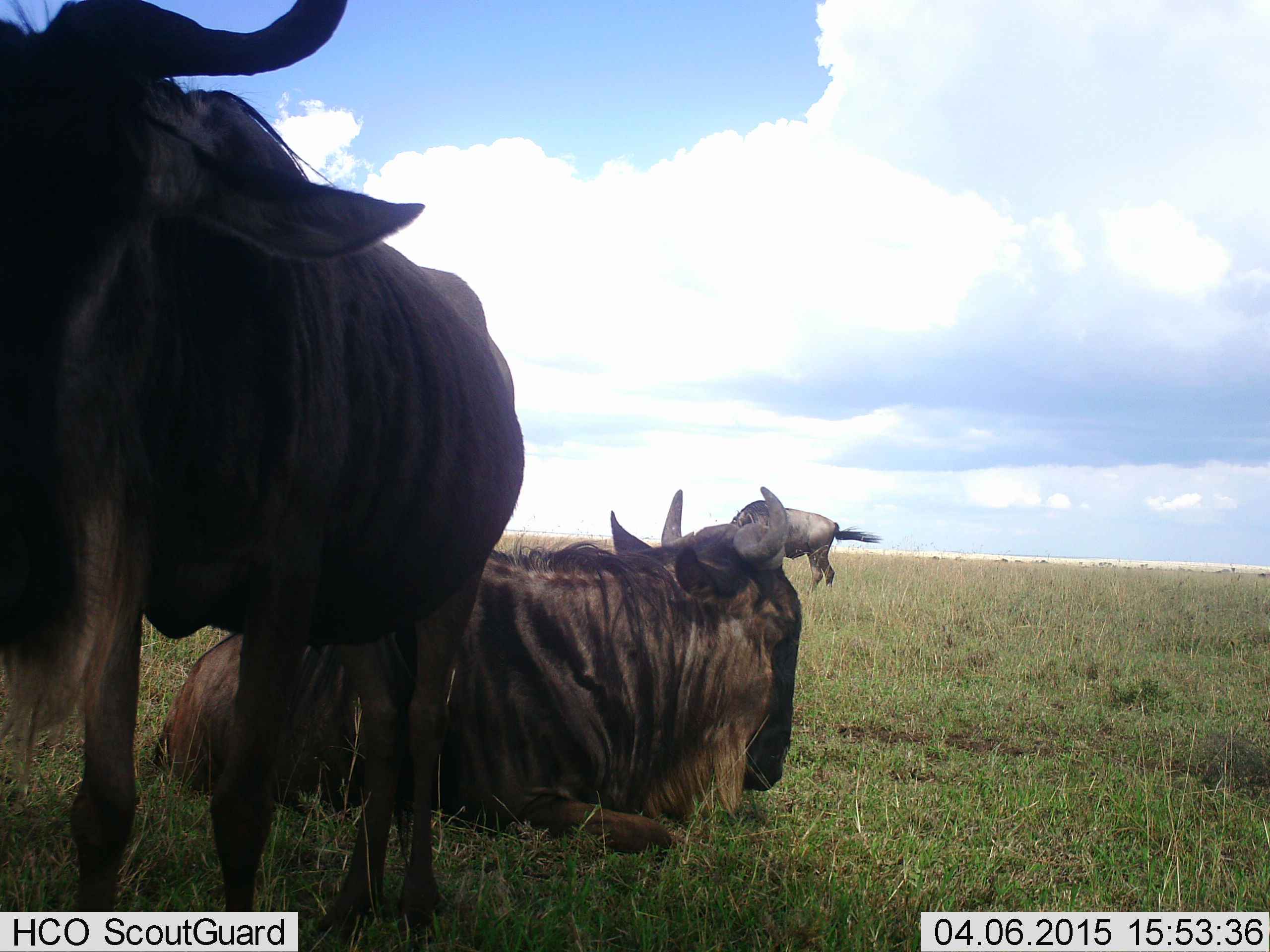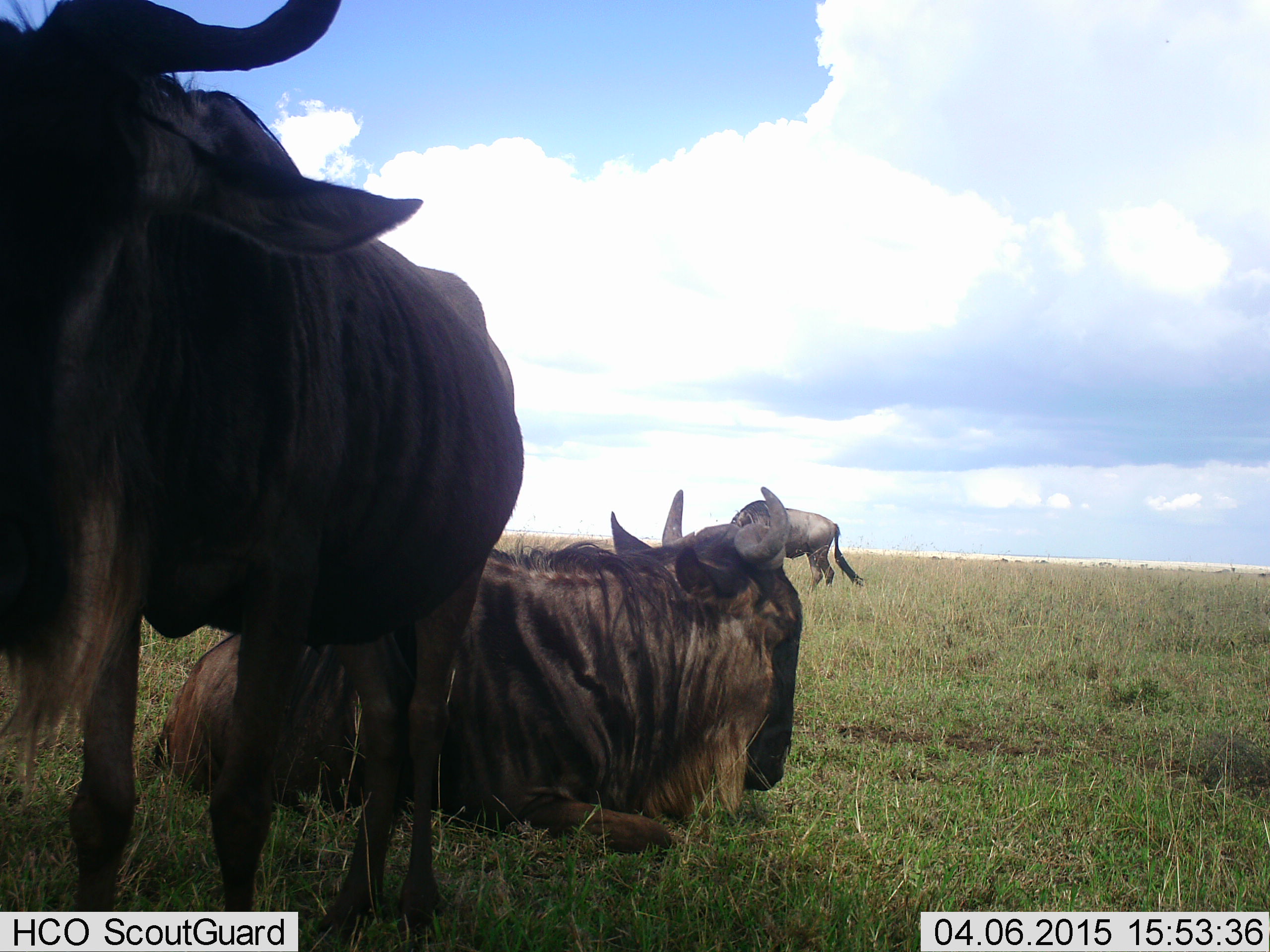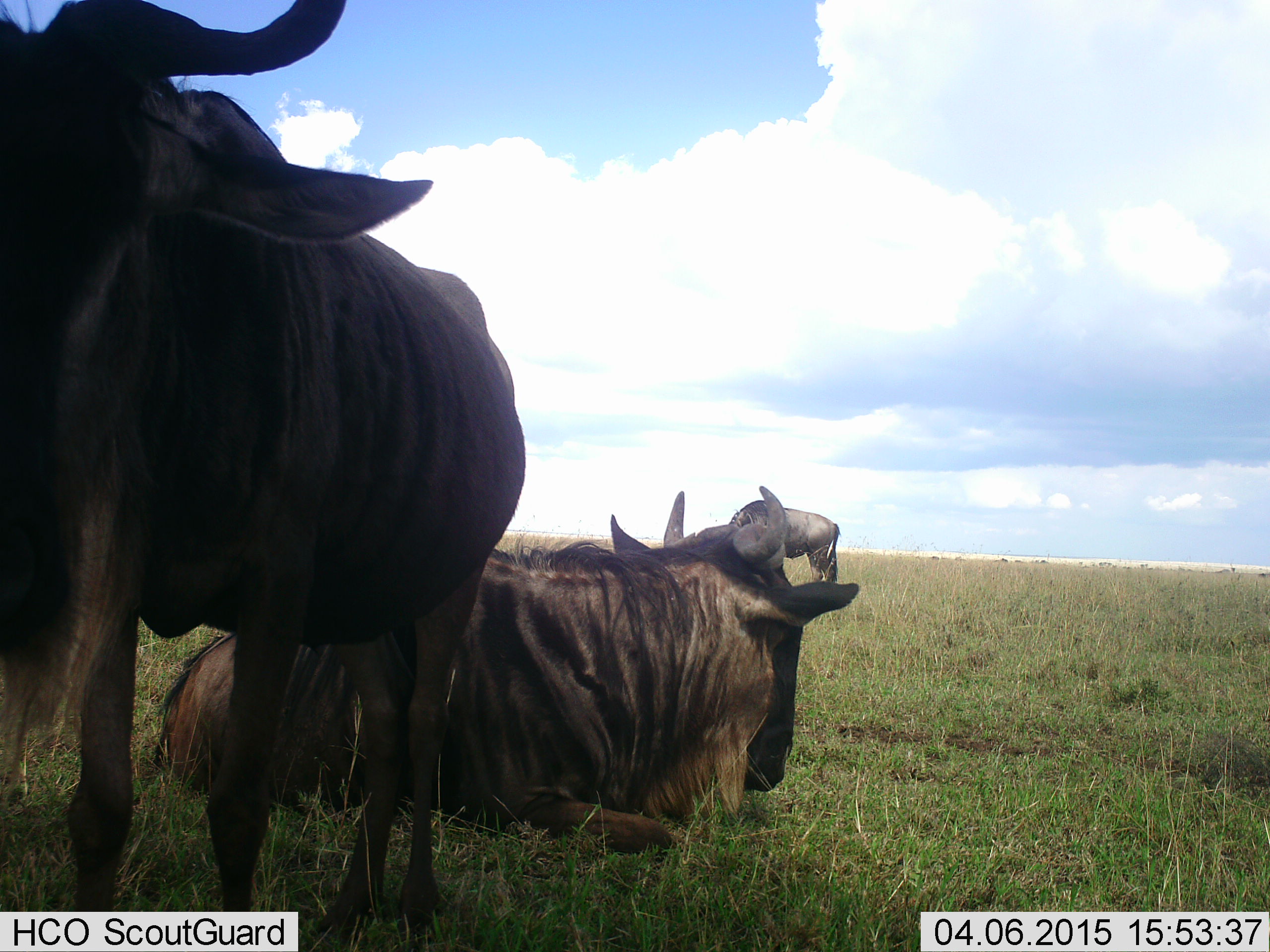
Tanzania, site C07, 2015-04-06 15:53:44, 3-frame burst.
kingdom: Animalia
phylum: Chordata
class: Mammalia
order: Artiodactyla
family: Bovidae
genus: Connochaetes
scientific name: Connochaetes taurinus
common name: blue wildebeest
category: wildebeest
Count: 3.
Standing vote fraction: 90%.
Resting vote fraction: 100%.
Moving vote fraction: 0%.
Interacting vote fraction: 0%.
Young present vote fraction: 0%.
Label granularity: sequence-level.